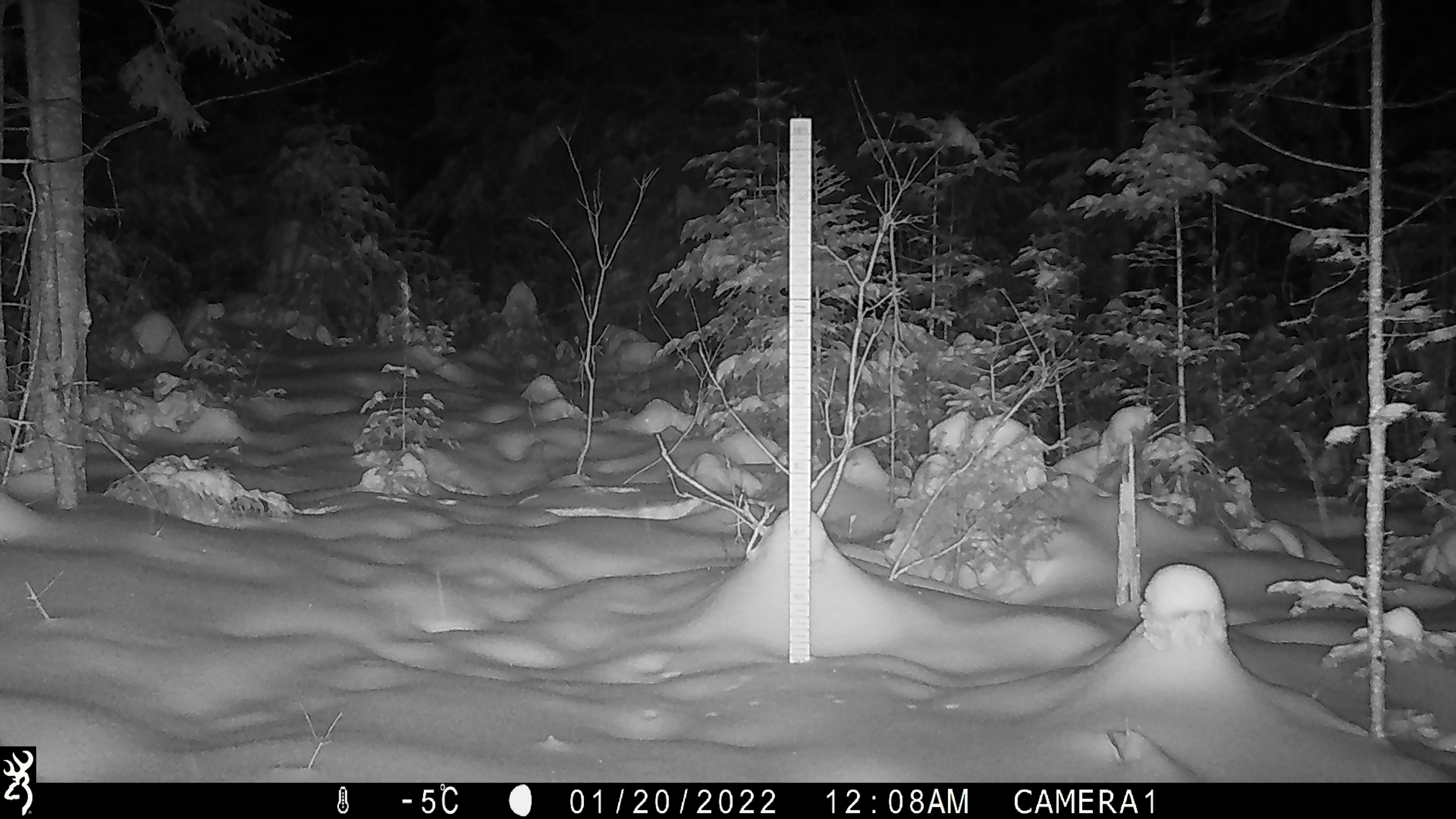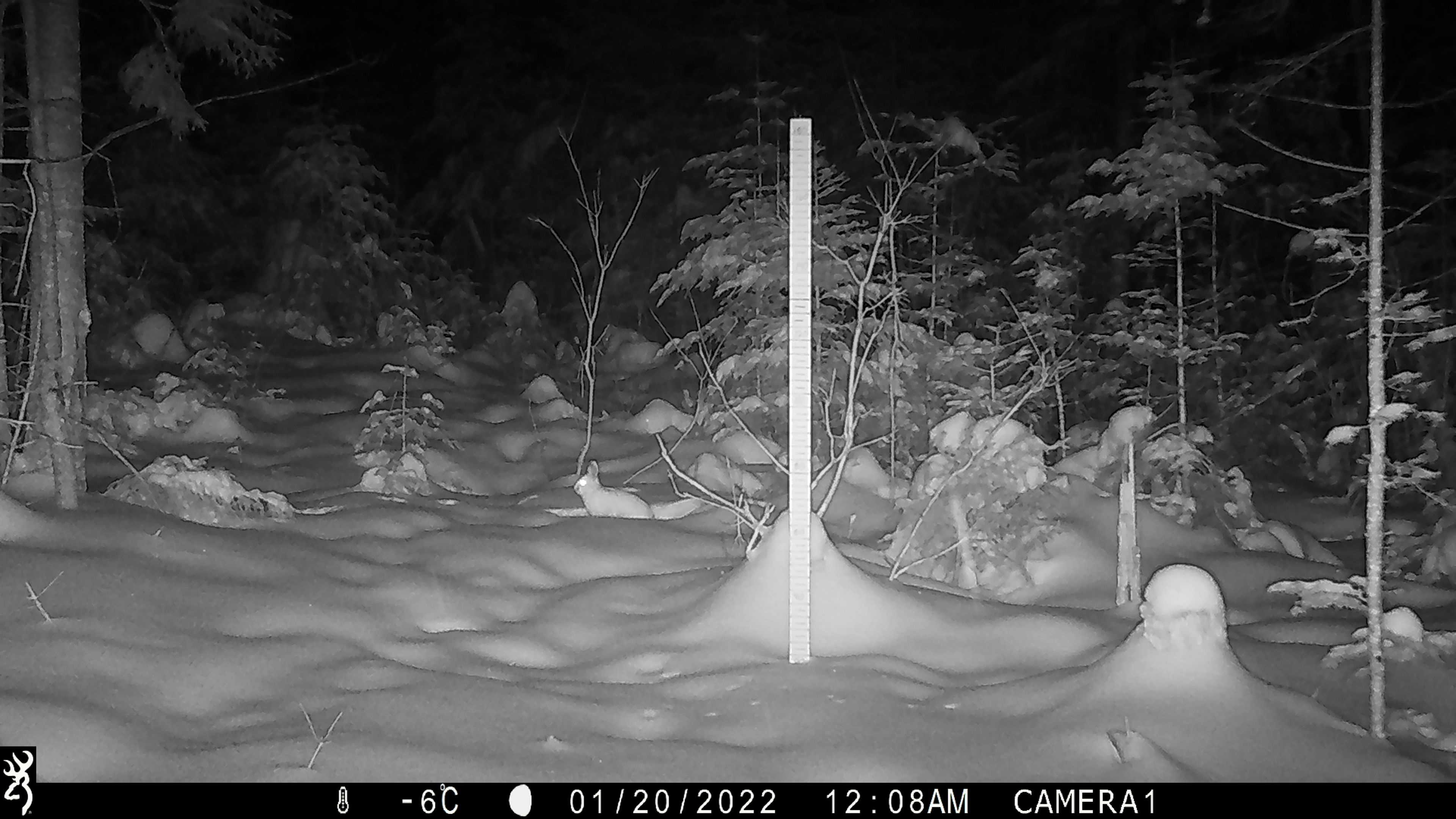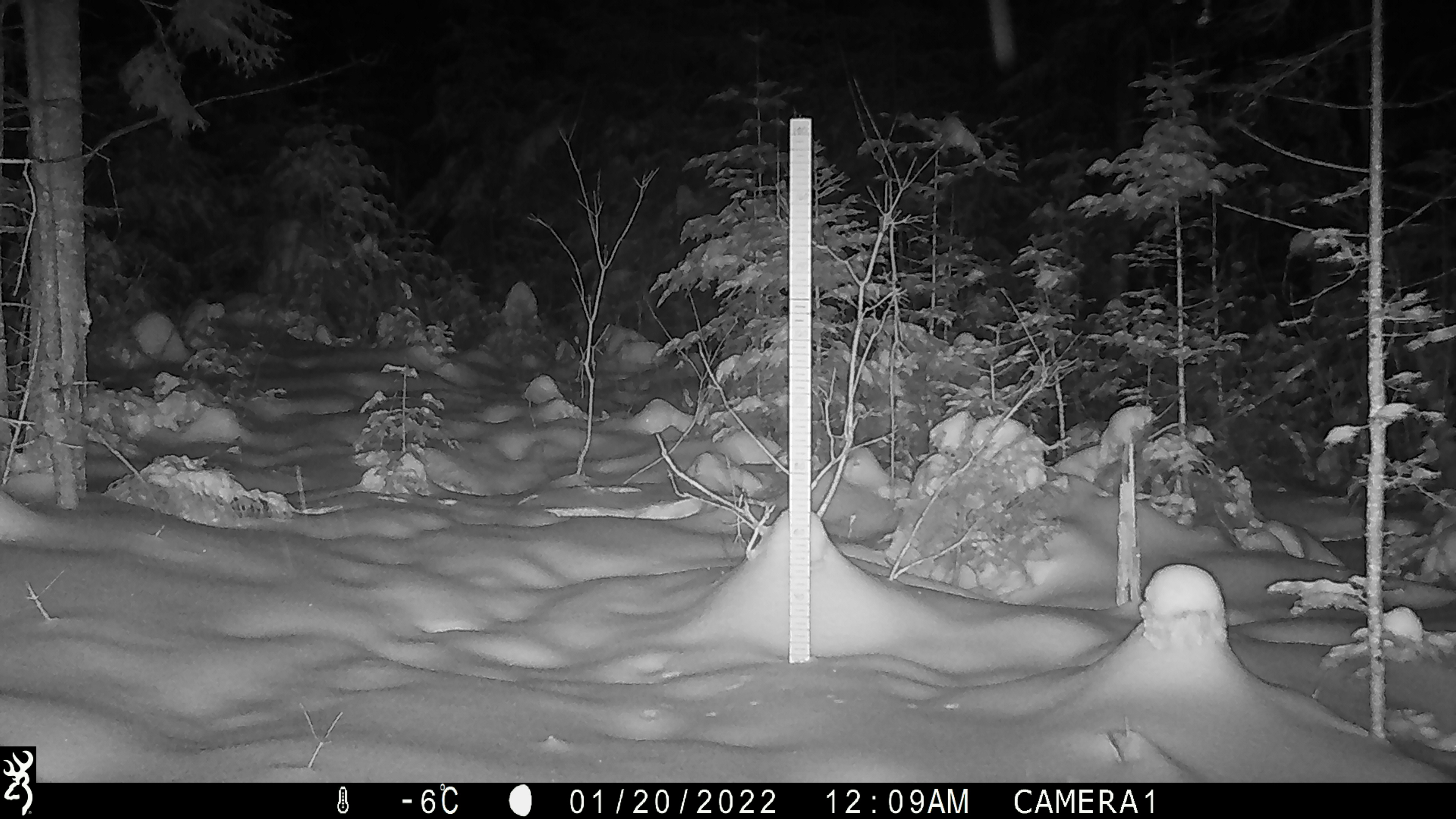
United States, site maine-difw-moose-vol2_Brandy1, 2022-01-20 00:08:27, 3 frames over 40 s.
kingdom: Animalia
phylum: Chordata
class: Mammalia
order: Lagomorpha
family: Leporidae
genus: Lepus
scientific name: Lepus americanus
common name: snowshoe hare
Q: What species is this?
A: Snowshoe hare (Lepus americanus).